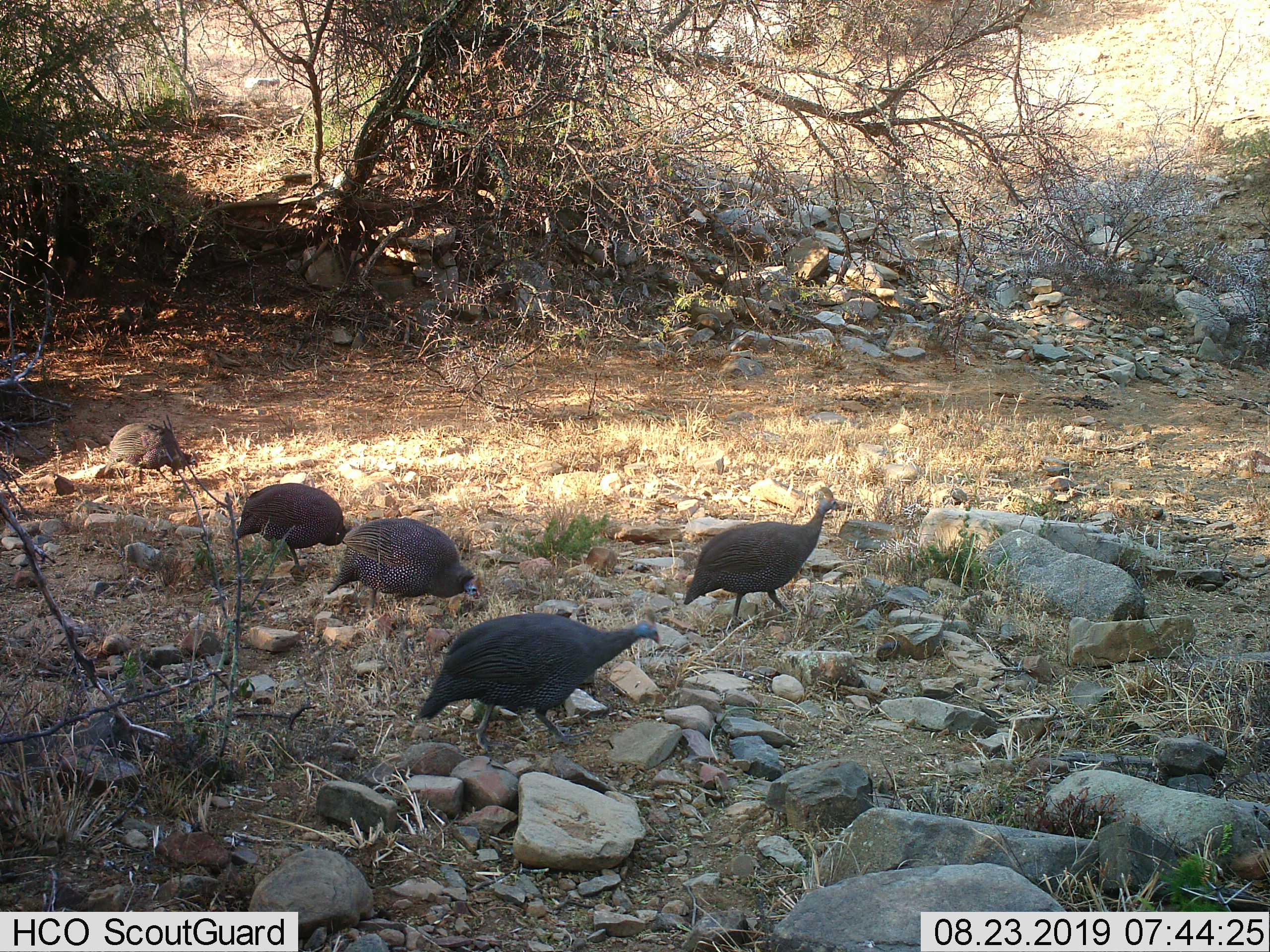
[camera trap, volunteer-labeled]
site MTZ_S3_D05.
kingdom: Animalia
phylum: Chordata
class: Aves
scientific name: Aves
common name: bird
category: birdother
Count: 5.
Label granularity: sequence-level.